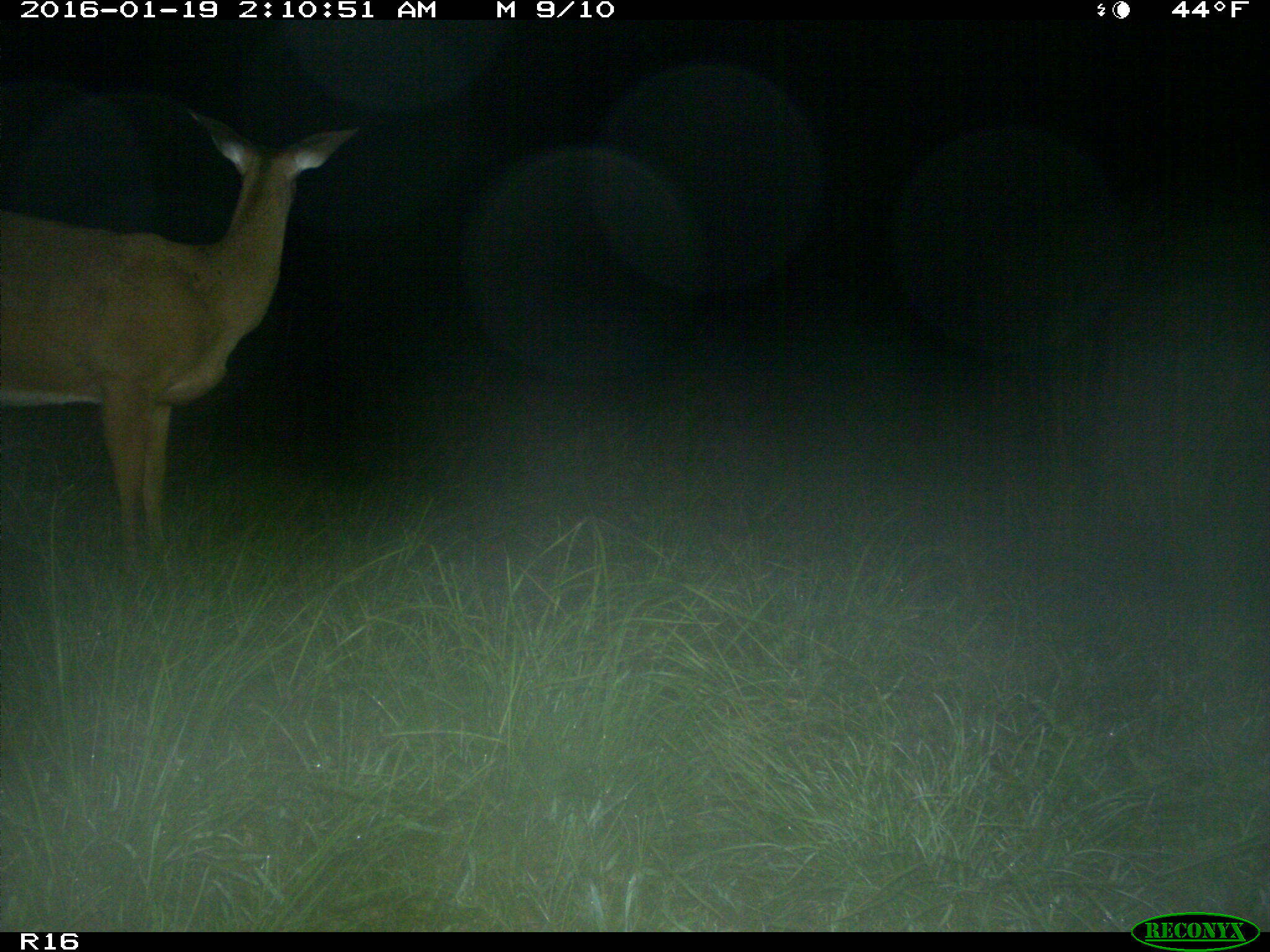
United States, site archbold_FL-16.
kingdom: Animalia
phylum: Chordata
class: Mammalia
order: Artiodactyla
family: Cervidae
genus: Odocoileus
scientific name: Odocoileus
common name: deer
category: unidentified deer